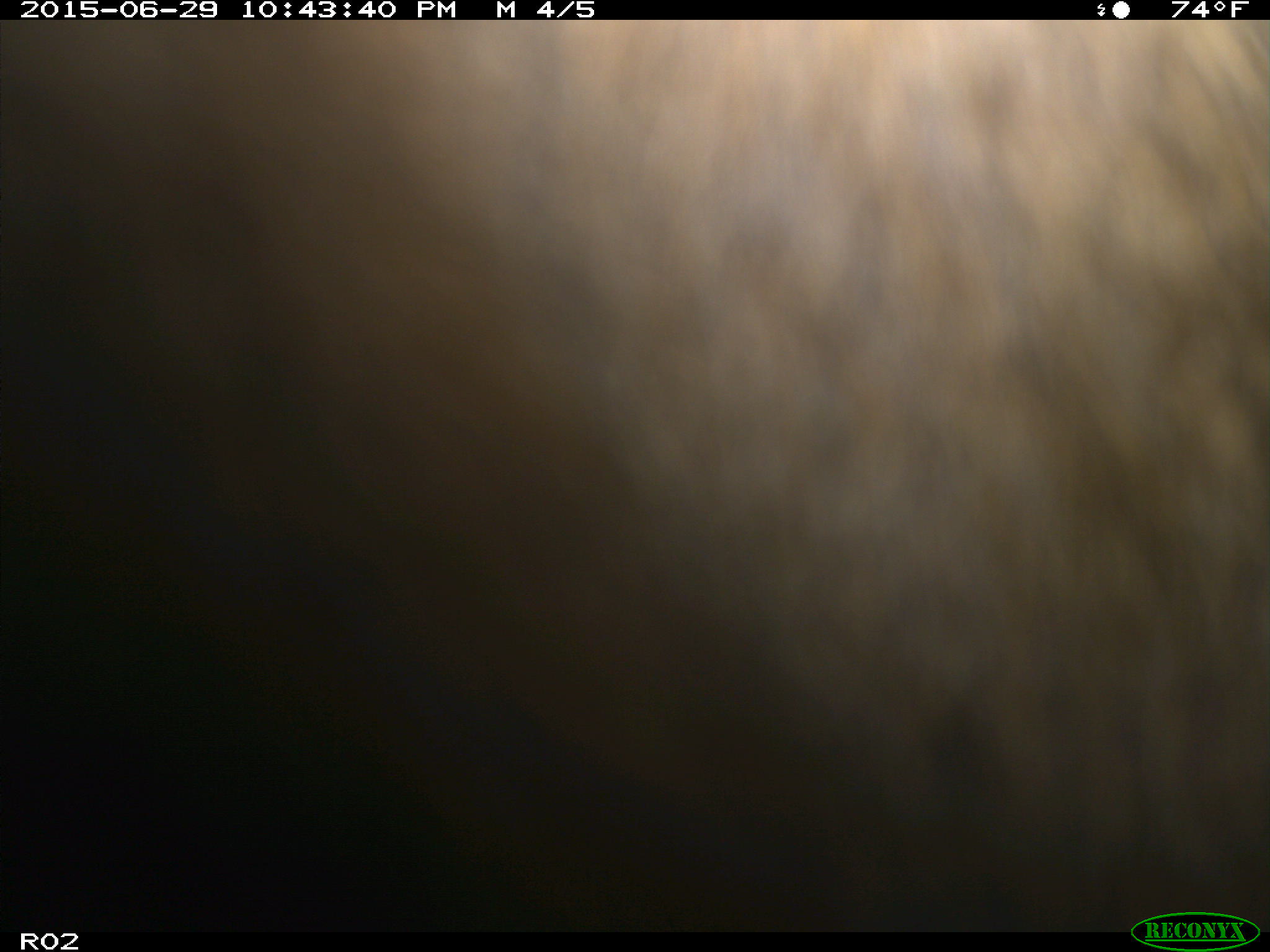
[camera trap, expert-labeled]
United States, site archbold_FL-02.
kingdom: Animalia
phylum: Chordata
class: Mammalia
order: Artiodactyla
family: Bovidae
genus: Bos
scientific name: Bos taurus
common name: domestic cow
Bos taurus (domestic cow).